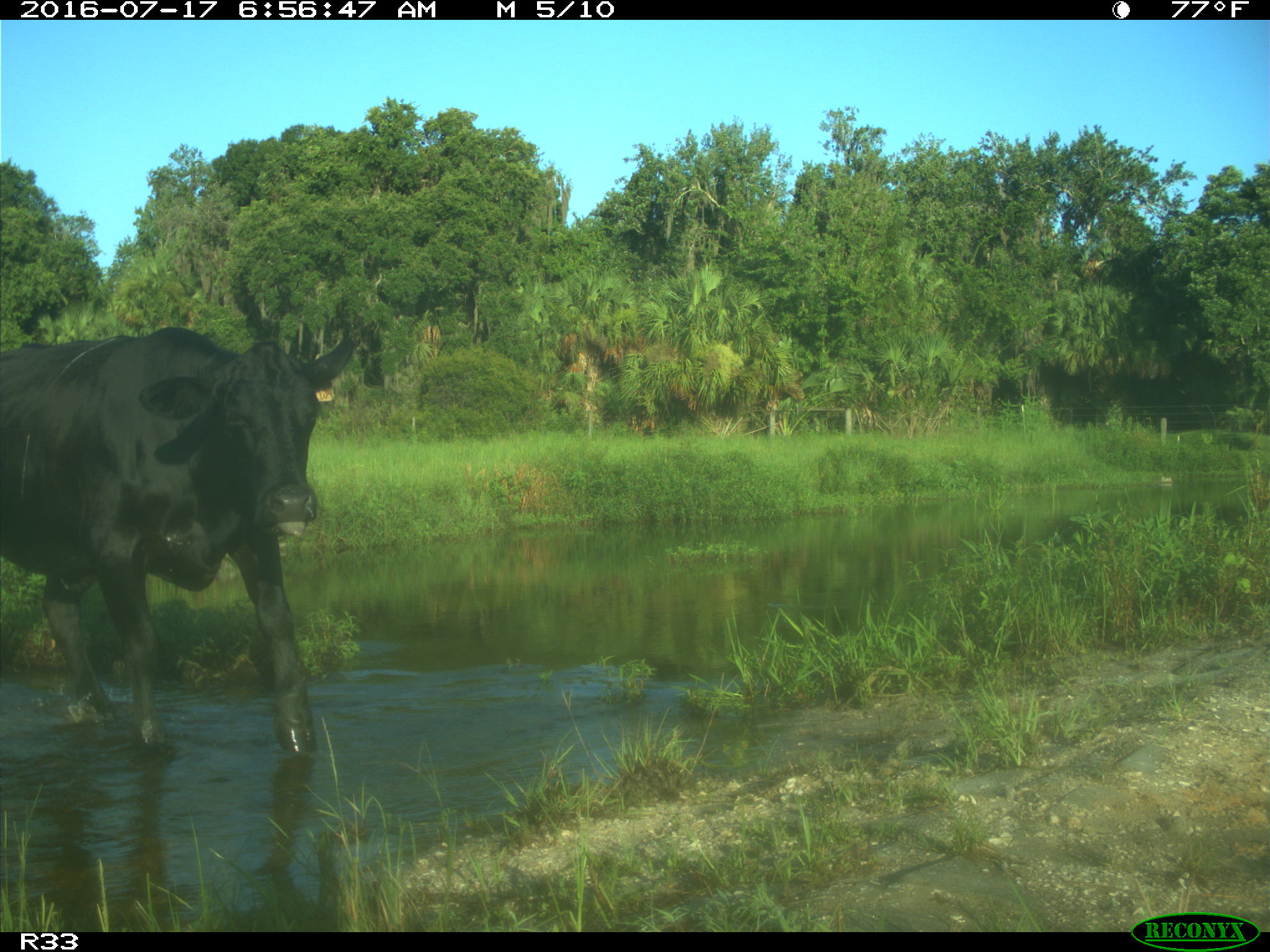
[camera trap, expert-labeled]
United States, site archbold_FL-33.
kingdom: Animalia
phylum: Chordata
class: Mammalia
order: Artiodactyla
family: Bovidae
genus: Bos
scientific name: Bos taurus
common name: domestic cow